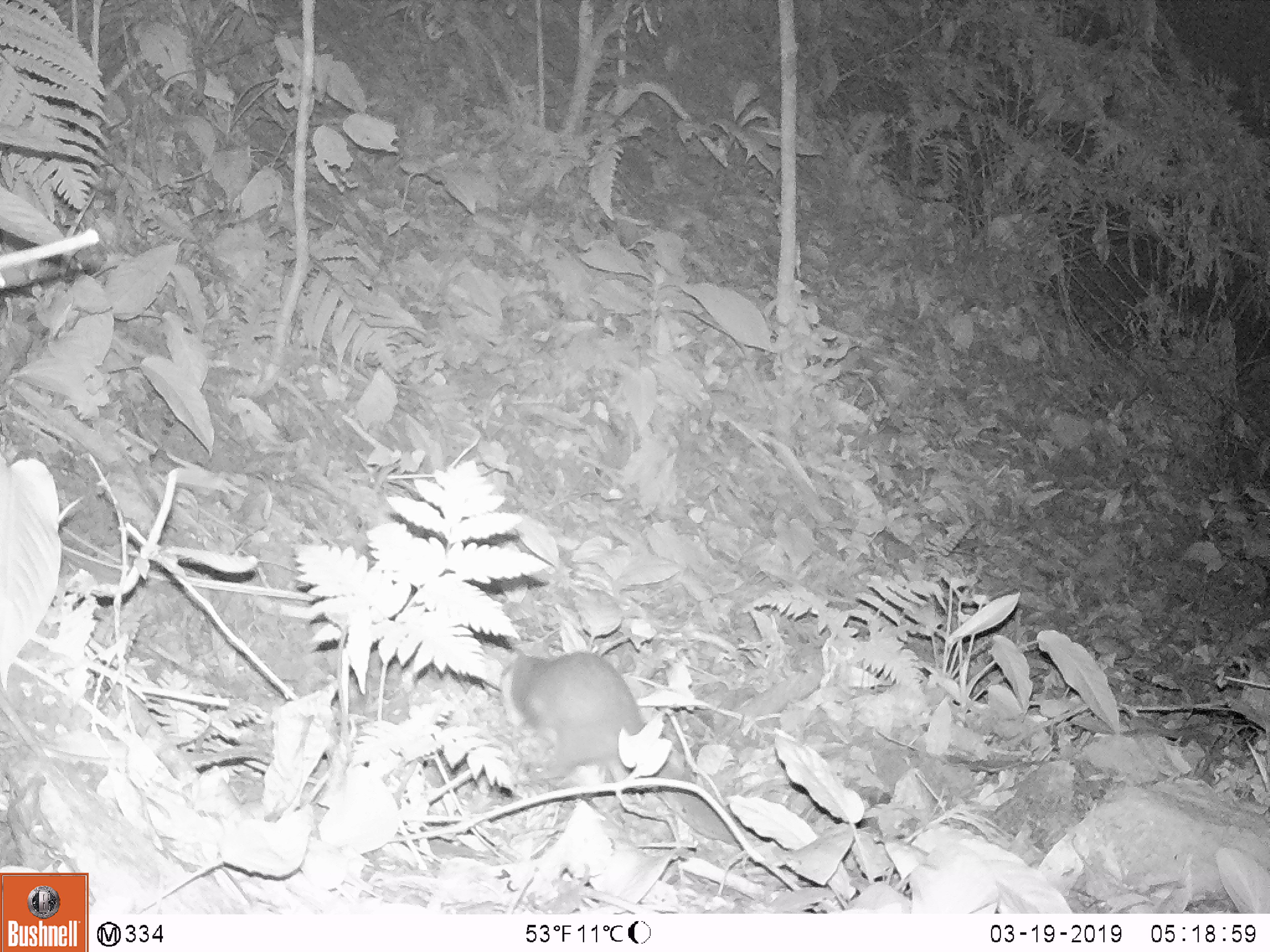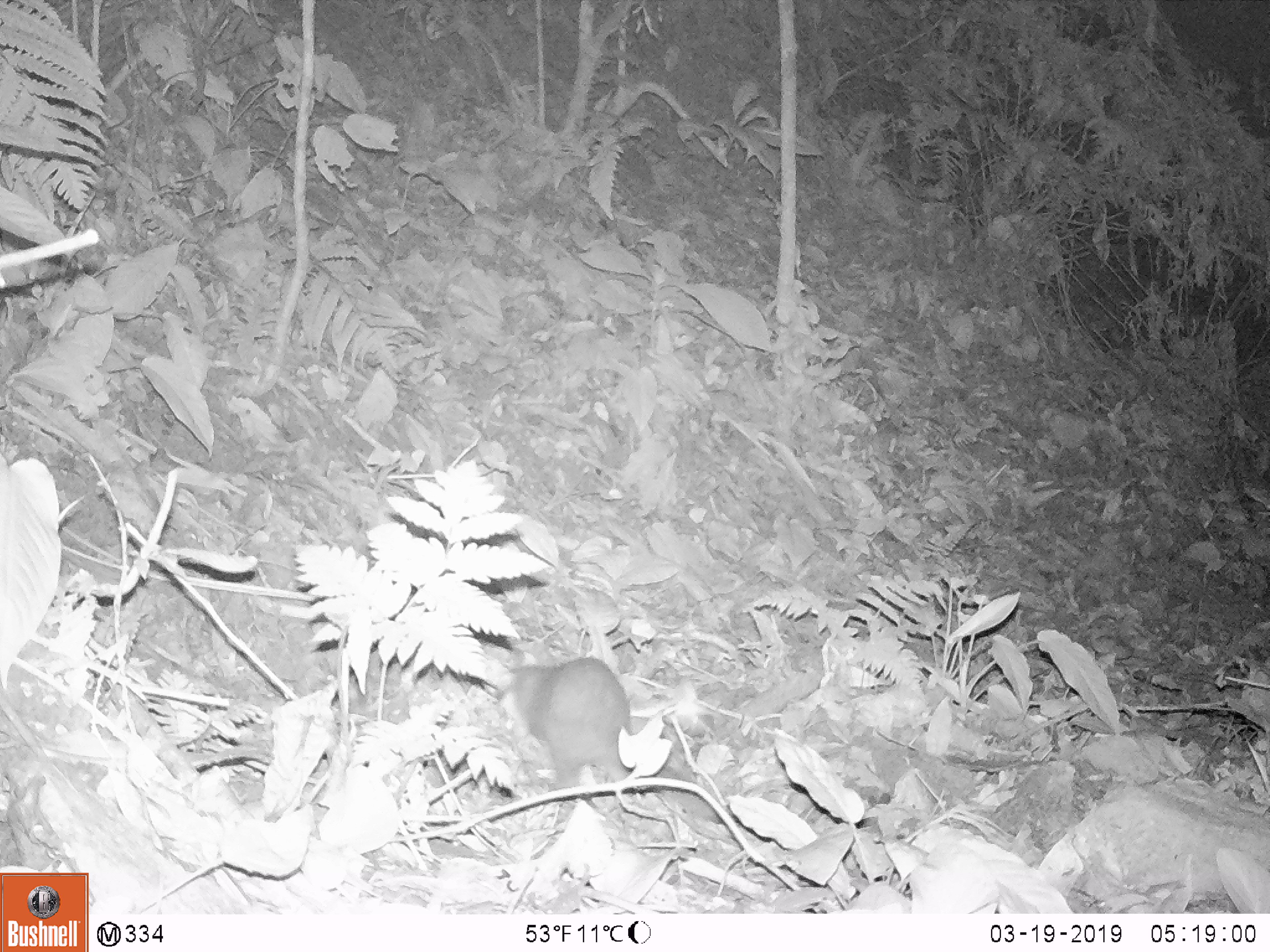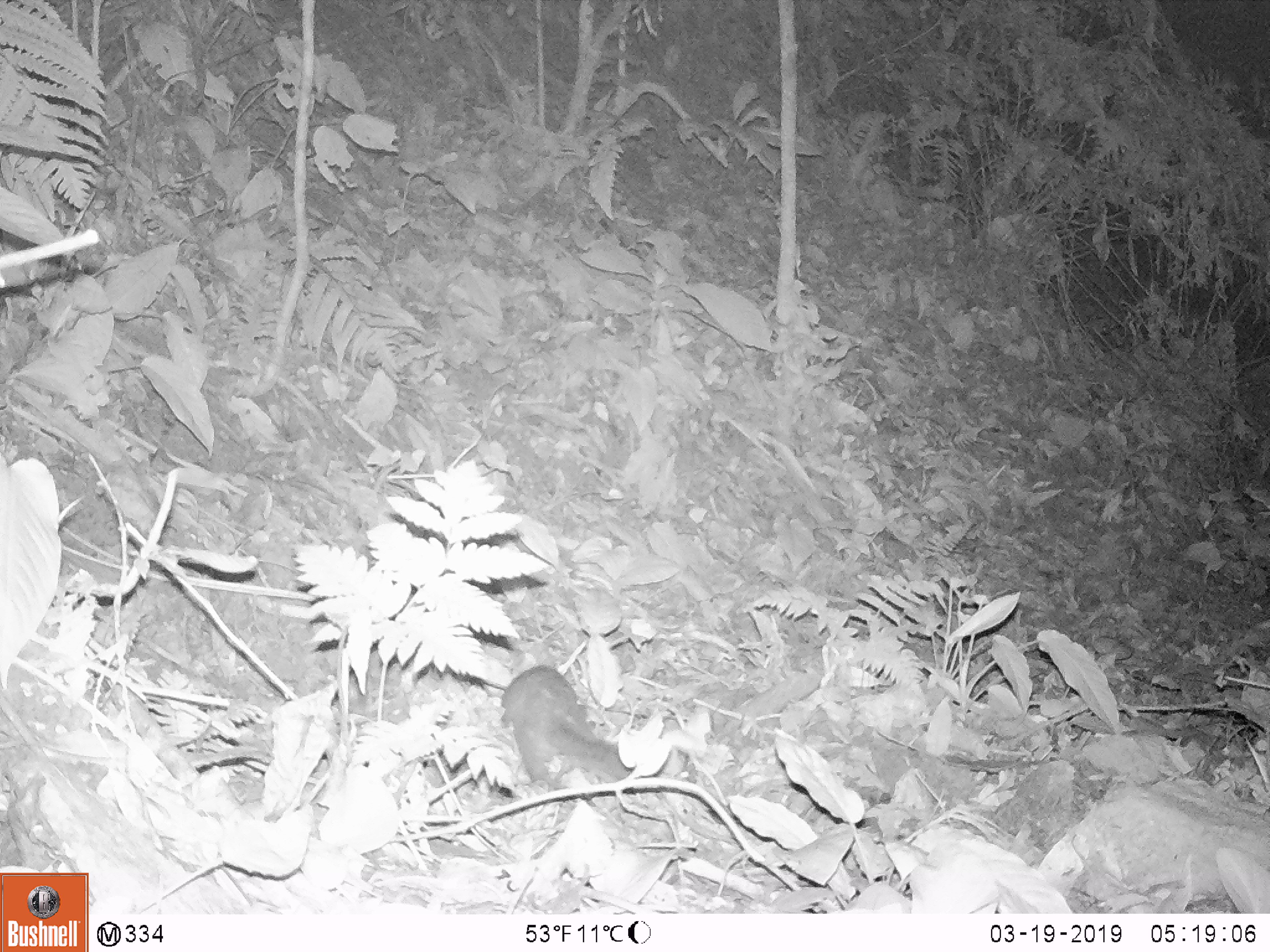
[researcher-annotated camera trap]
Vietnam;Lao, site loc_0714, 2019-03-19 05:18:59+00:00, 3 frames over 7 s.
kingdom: Animalia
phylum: Chordata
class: Mammalia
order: Carnivora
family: Mustelidae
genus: Melogale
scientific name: Melogale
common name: ferret badger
Ferret badger (Melogale). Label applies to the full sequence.